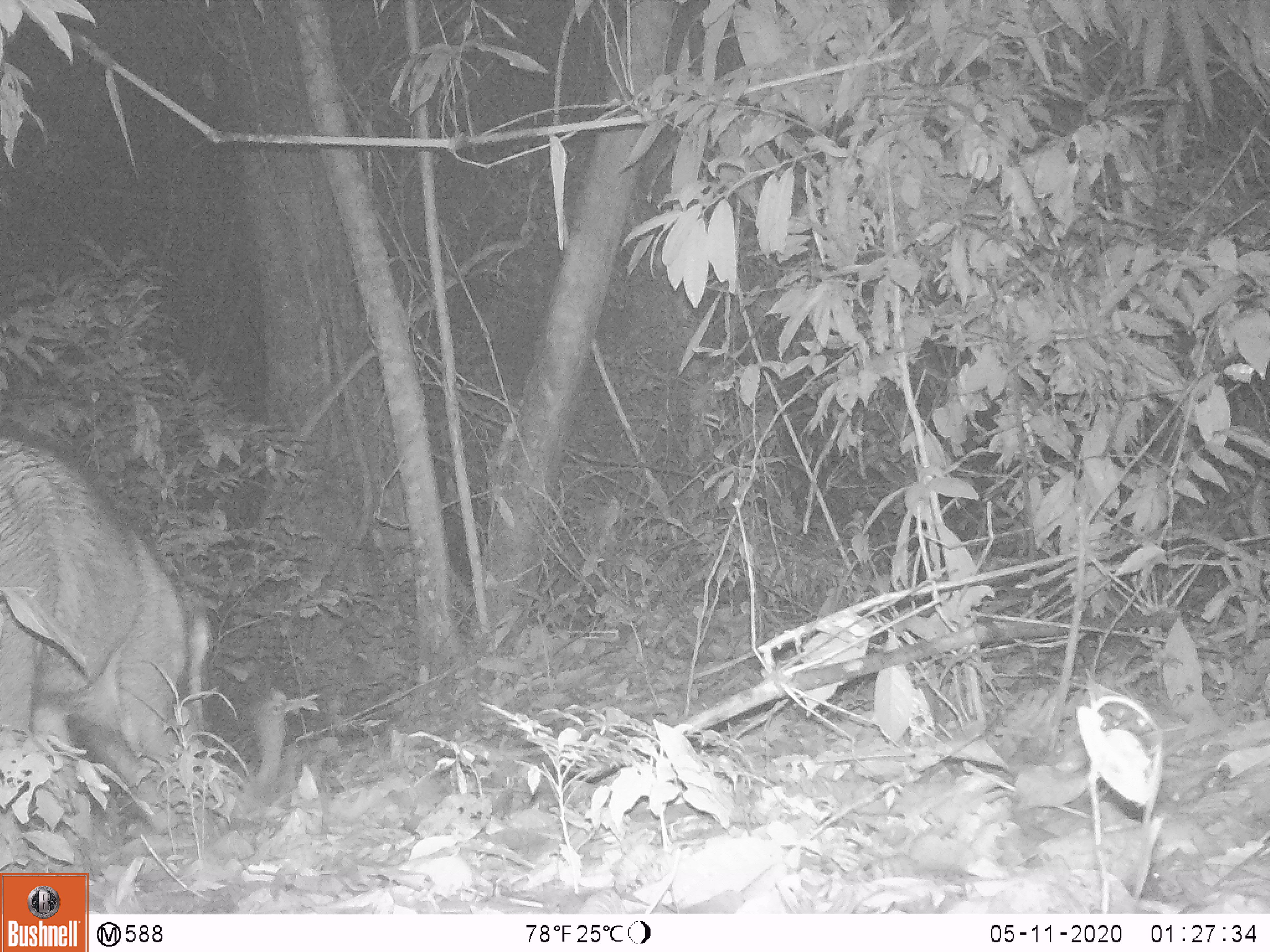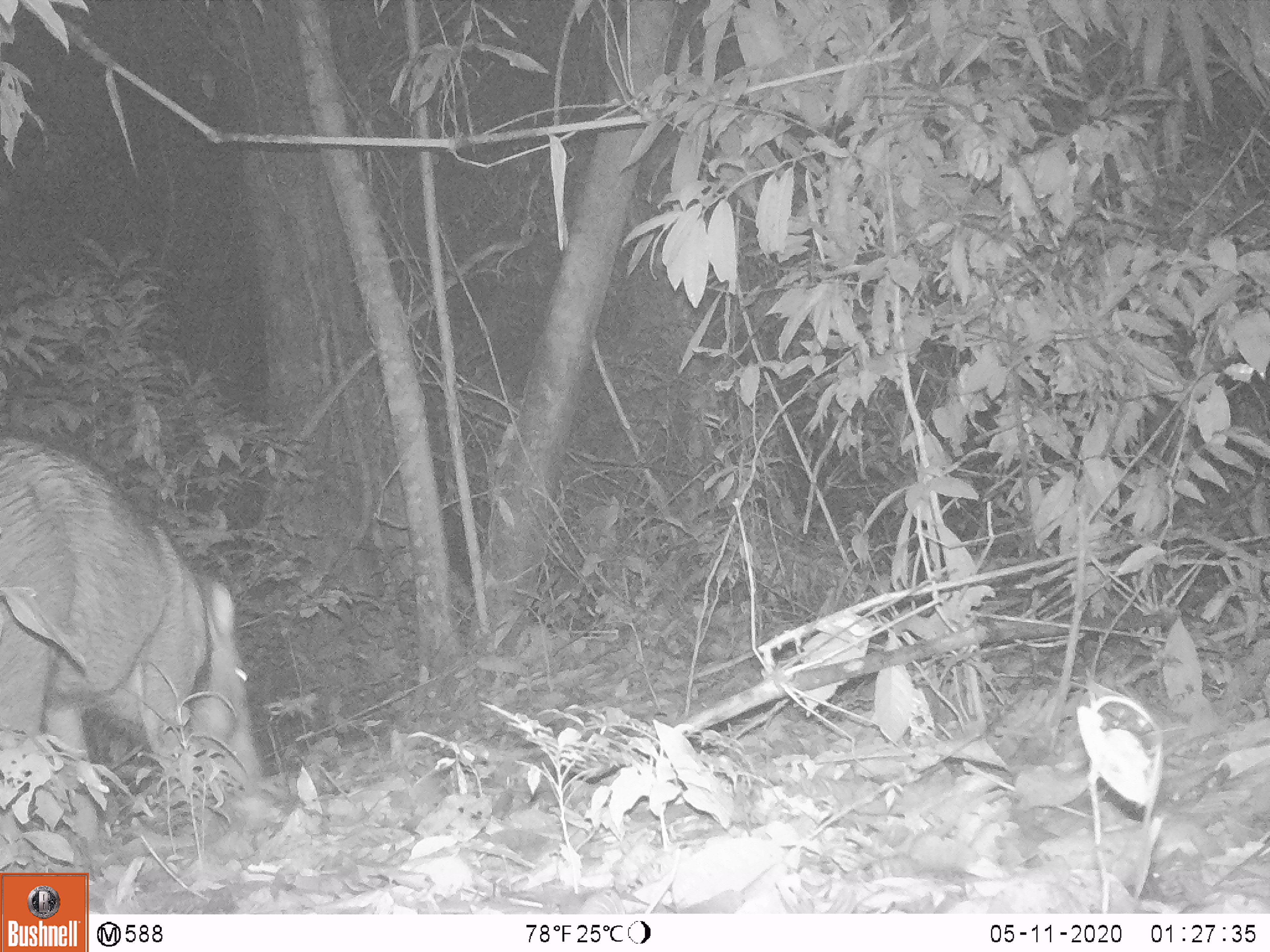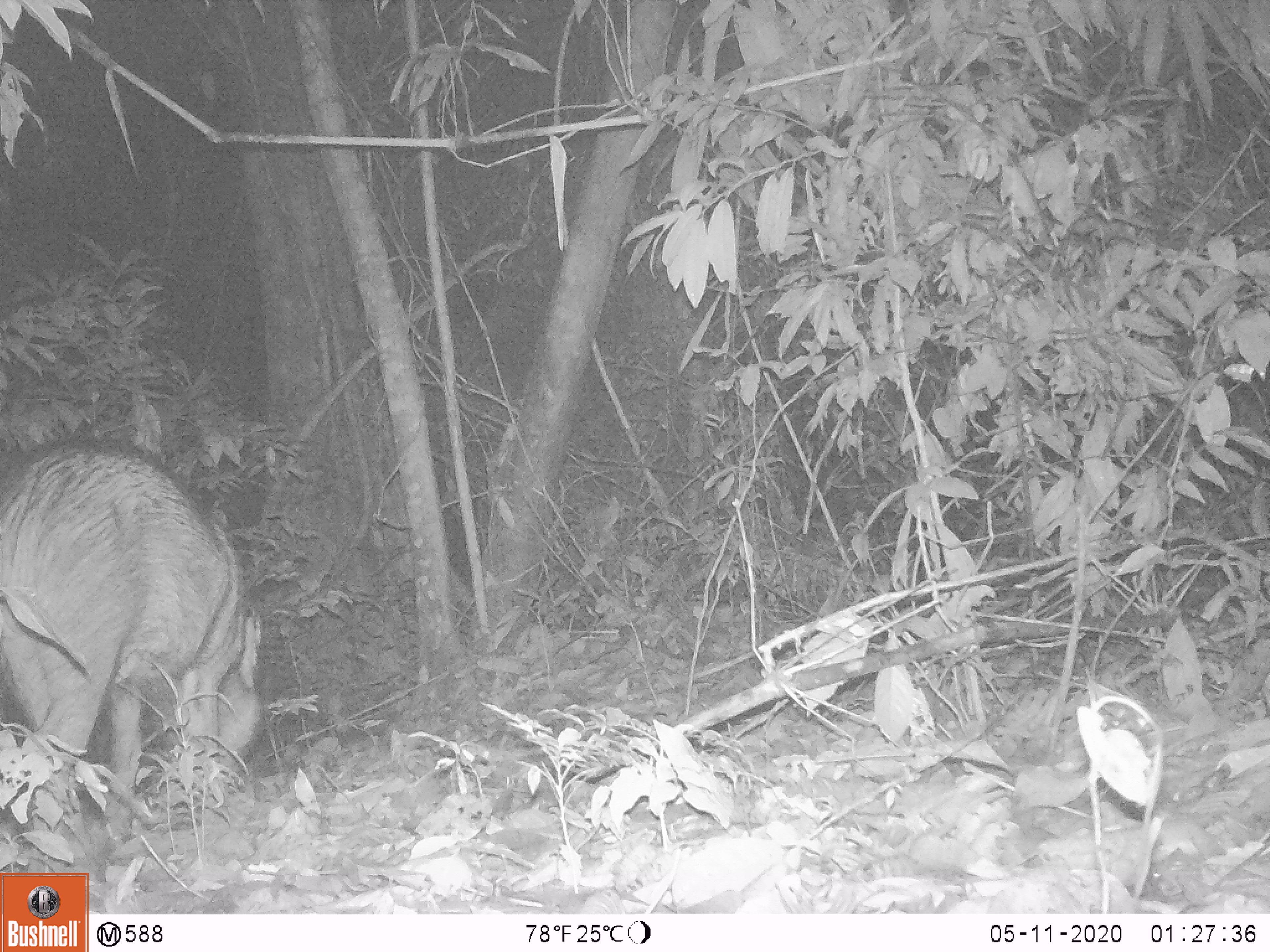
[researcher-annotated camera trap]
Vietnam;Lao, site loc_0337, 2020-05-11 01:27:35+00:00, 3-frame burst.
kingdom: Animalia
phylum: Chordata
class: Mammalia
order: Artiodactyla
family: Suidae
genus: Sus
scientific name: Sus scrofa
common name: eurasian wild pig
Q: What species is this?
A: Eurasian wild pig (Sus scrofa).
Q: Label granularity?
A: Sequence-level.